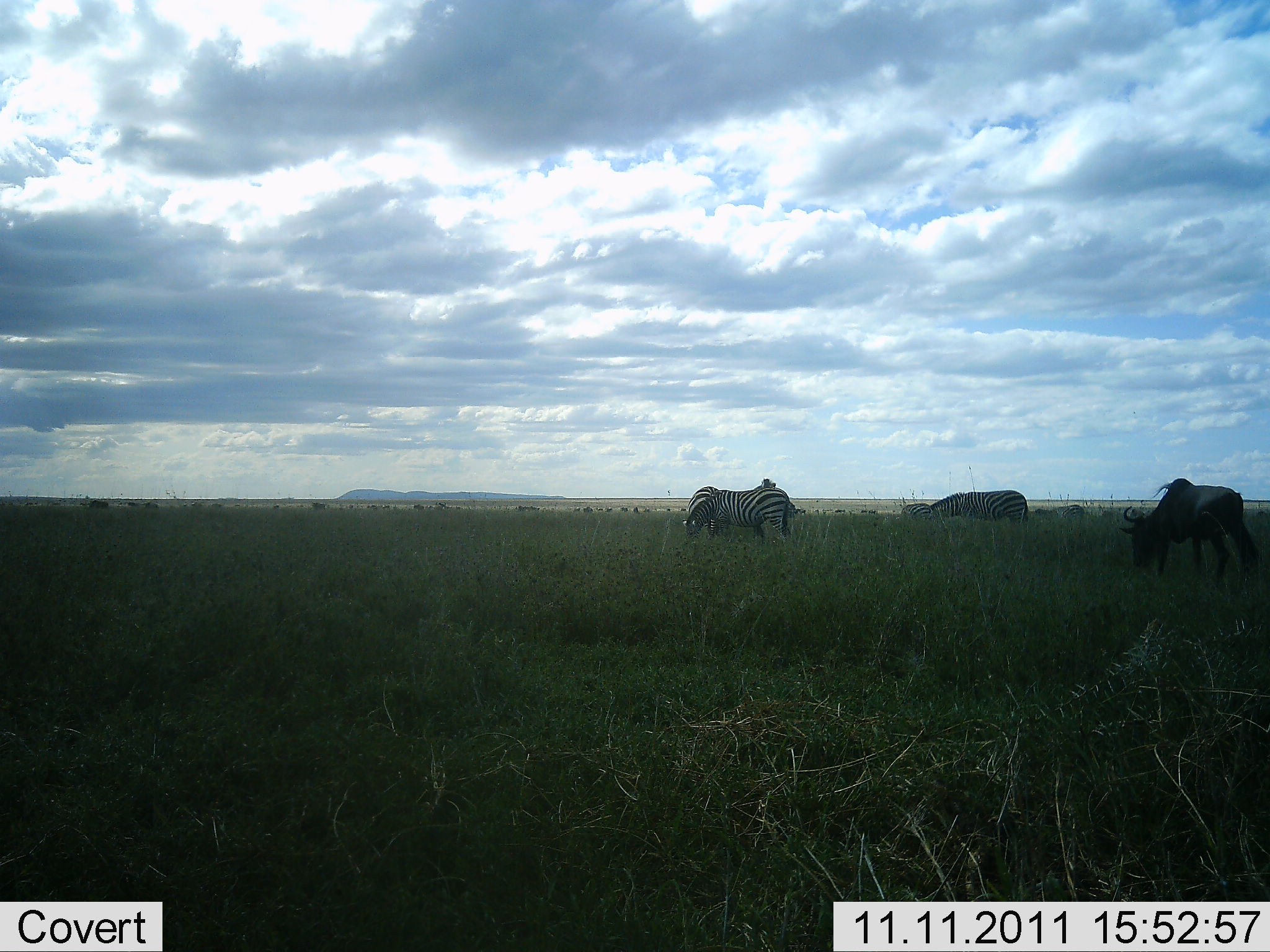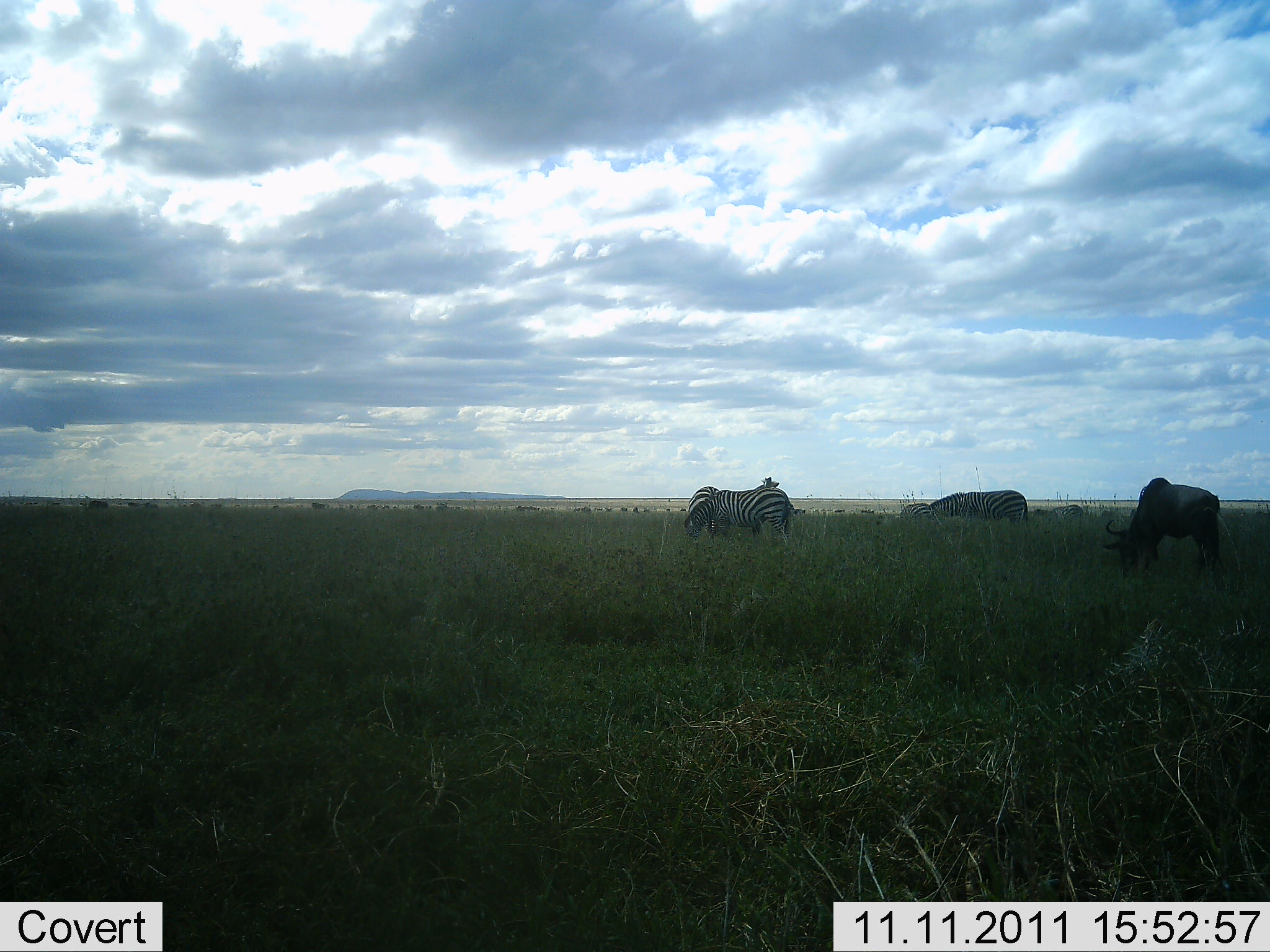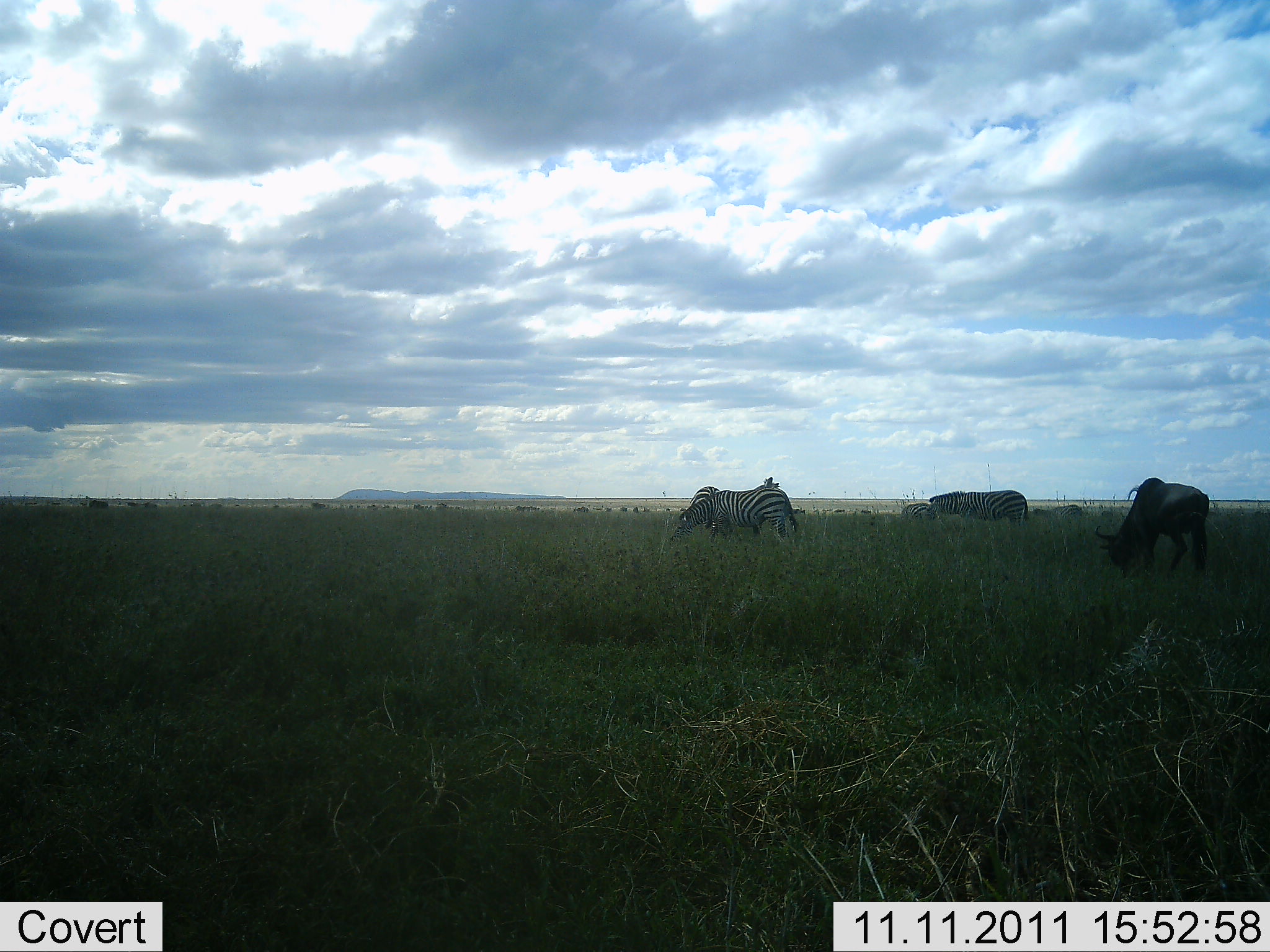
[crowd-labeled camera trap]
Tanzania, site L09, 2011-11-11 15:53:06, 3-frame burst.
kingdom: Animalia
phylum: Chordata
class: Mammalia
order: Artiodactyla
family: Bovidae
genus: Connochaetes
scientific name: Connochaetes taurinus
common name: blue wildebeest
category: wildebeest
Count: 1.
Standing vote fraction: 21%.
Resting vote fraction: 0%.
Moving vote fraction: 0%.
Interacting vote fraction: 0%.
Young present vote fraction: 0%.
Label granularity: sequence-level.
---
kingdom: Animalia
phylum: Chordata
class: Mammalia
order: Perissodactyla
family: Equidae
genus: Equus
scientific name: Equus quagga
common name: plains zebra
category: zebra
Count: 2.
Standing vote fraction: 12%.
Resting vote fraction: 0%.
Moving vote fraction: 0%.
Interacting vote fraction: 0%.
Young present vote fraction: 0%.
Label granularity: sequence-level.